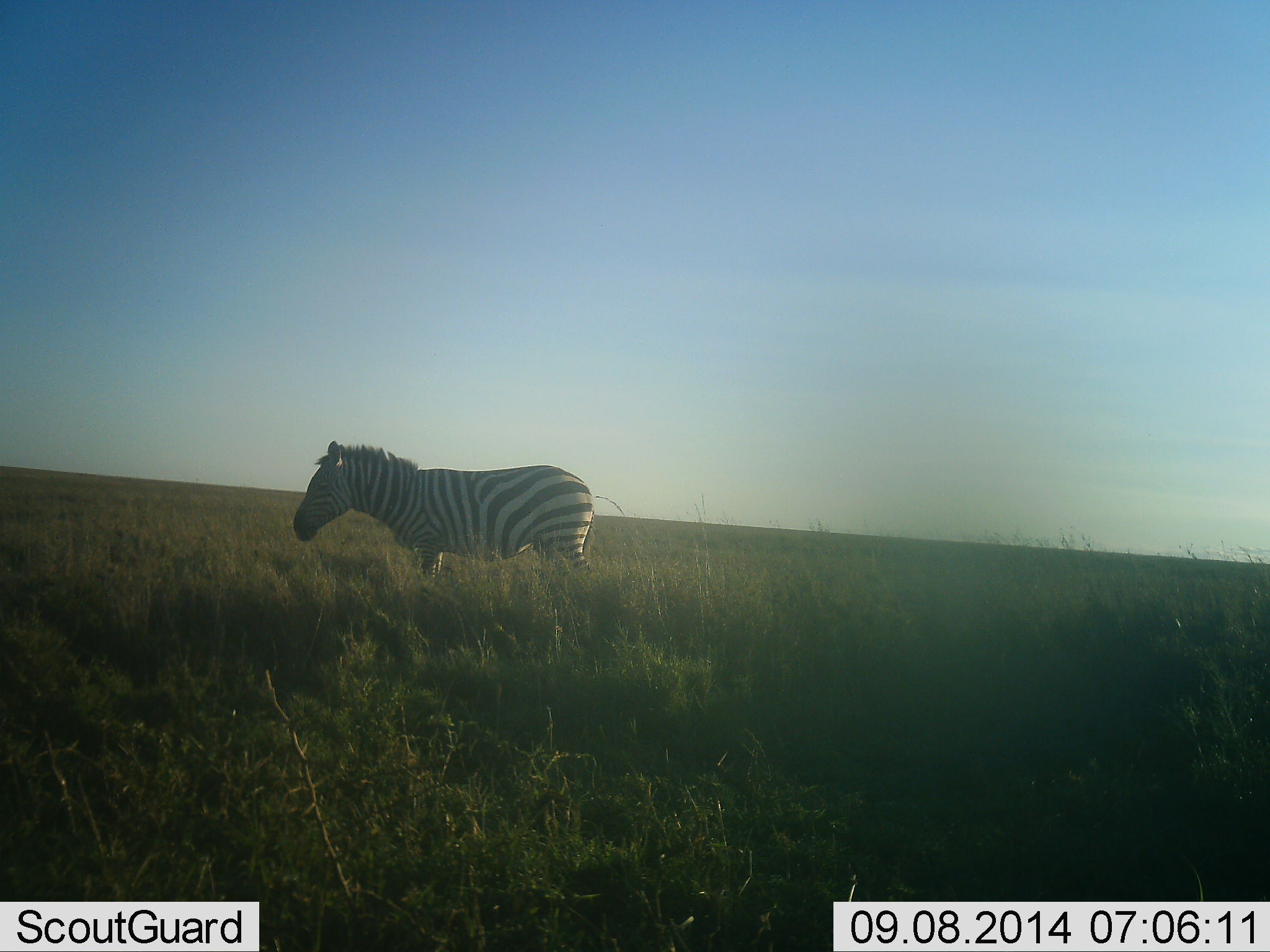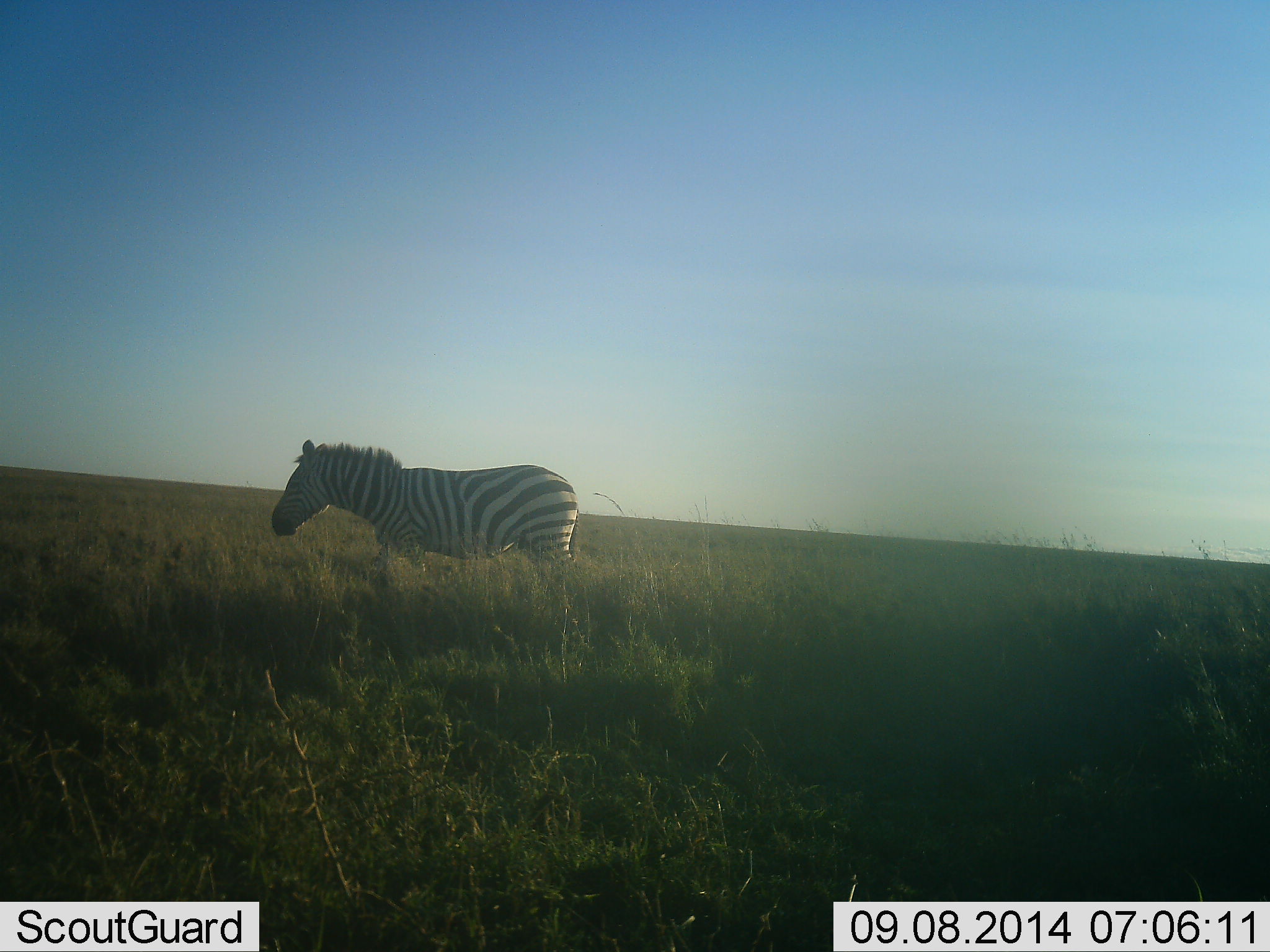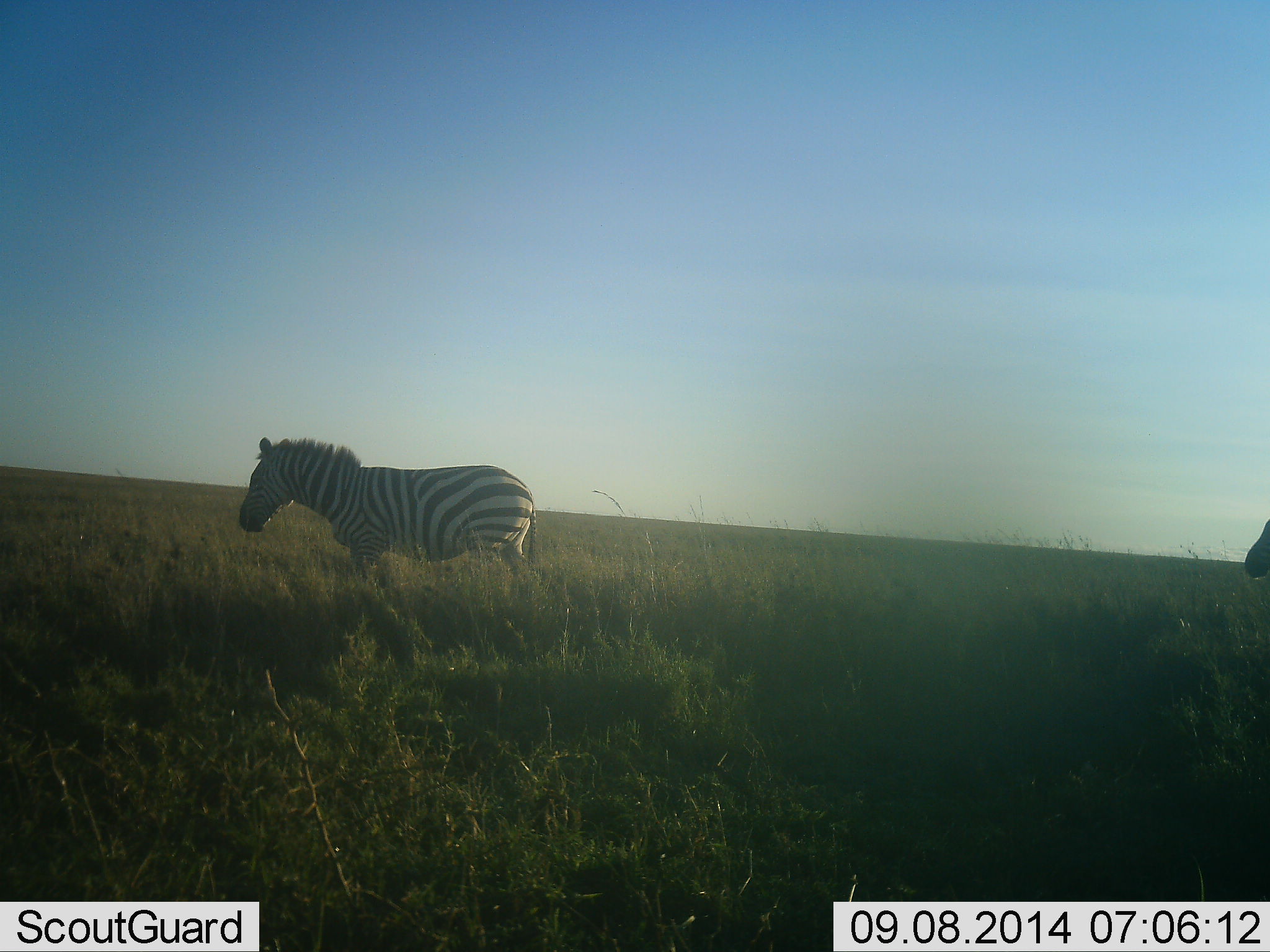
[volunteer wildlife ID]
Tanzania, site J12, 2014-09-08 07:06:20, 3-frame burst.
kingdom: Animalia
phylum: Chordata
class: Mammalia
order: Perissodactyla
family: Equidae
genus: Equus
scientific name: Equus quagga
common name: plains zebra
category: zebra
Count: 2.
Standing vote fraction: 30%.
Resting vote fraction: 0%.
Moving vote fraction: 70%.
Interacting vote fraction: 0%.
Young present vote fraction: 0%.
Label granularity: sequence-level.